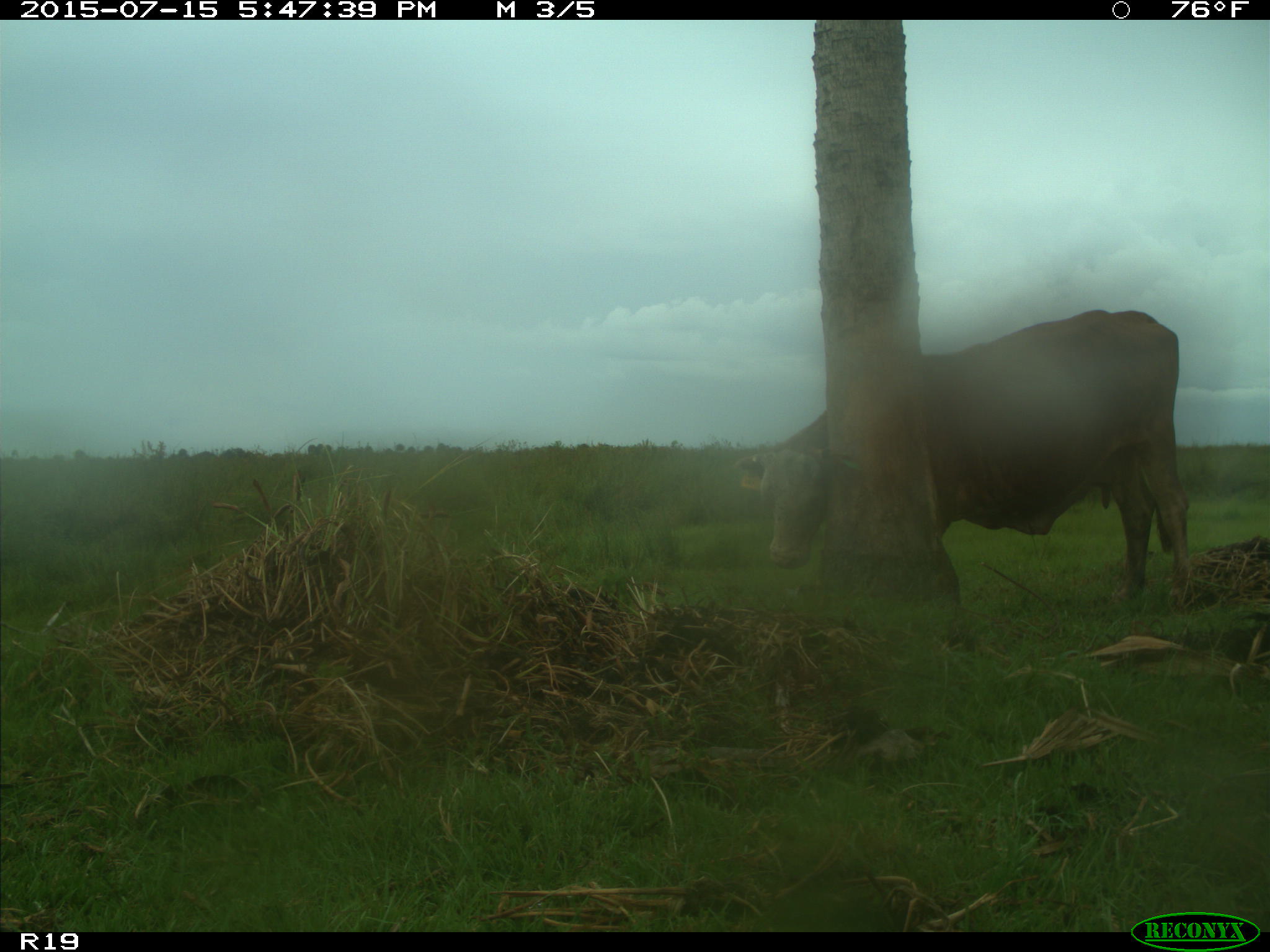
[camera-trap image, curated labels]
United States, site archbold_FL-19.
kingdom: Animalia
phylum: Chordata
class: Mammalia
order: Artiodactyla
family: Bovidae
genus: Bos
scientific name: Bos taurus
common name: domestic cow